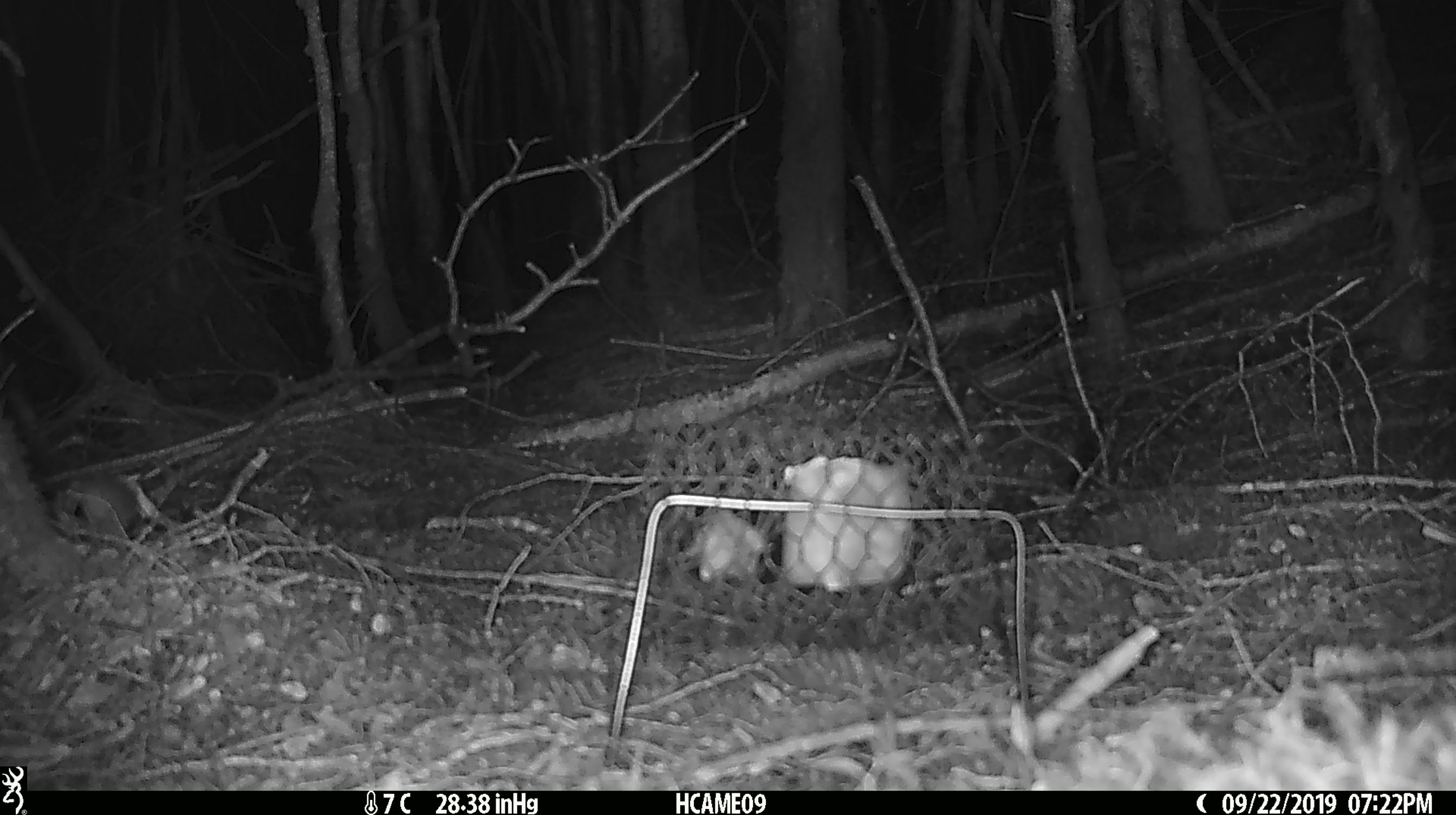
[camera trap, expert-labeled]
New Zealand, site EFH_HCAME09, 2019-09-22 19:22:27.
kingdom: Animalia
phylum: Chordata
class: Mammalia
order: Rodentia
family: Muridae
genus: Mus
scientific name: Mus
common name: mouse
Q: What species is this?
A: Mouse (Mus).